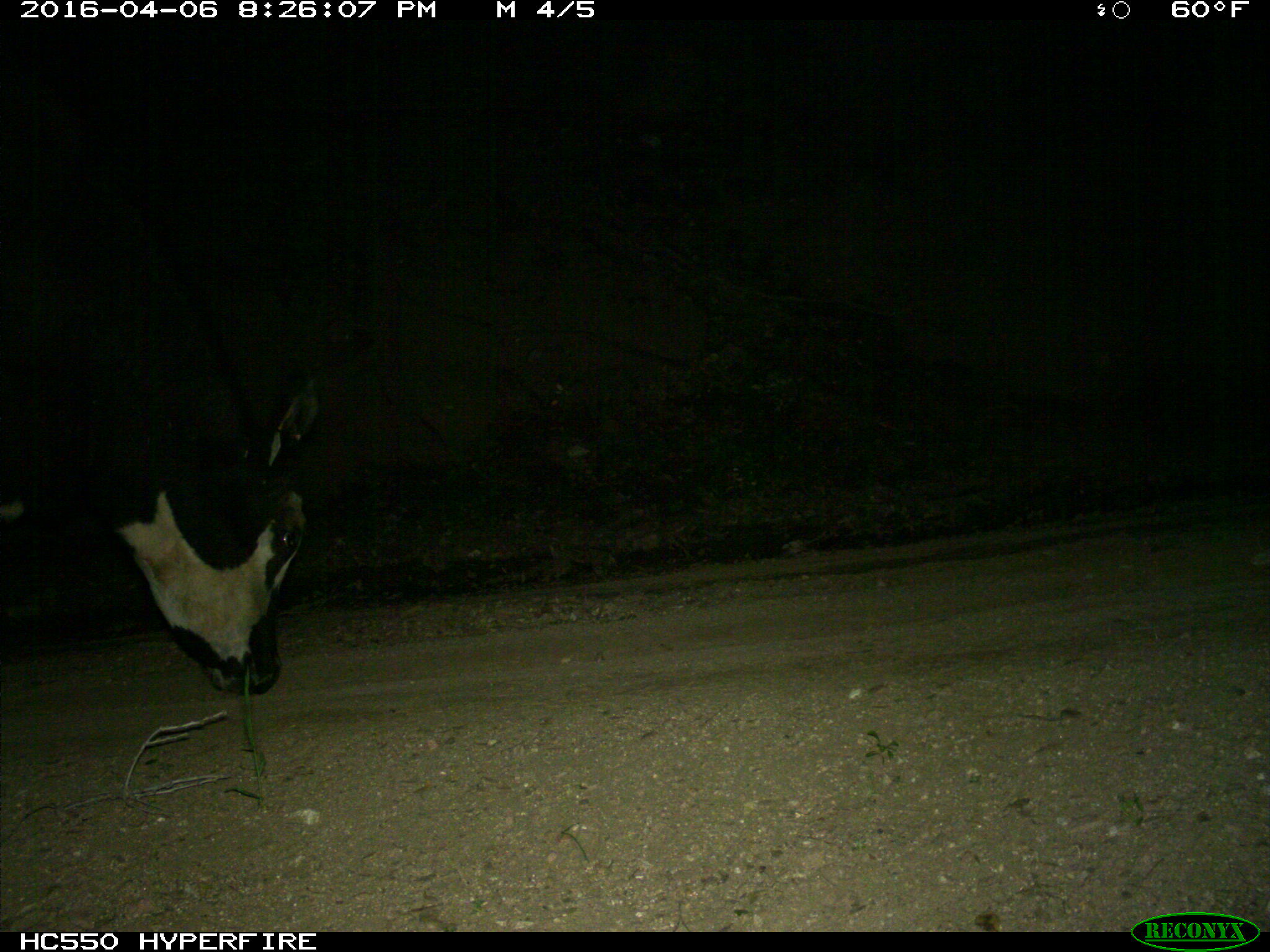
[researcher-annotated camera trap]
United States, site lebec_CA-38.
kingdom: Animalia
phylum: Chordata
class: Mammalia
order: Artiodactyla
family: Bovidae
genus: Bos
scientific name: Bos taurus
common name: domestic cow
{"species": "Bos taurus (domestic cow)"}